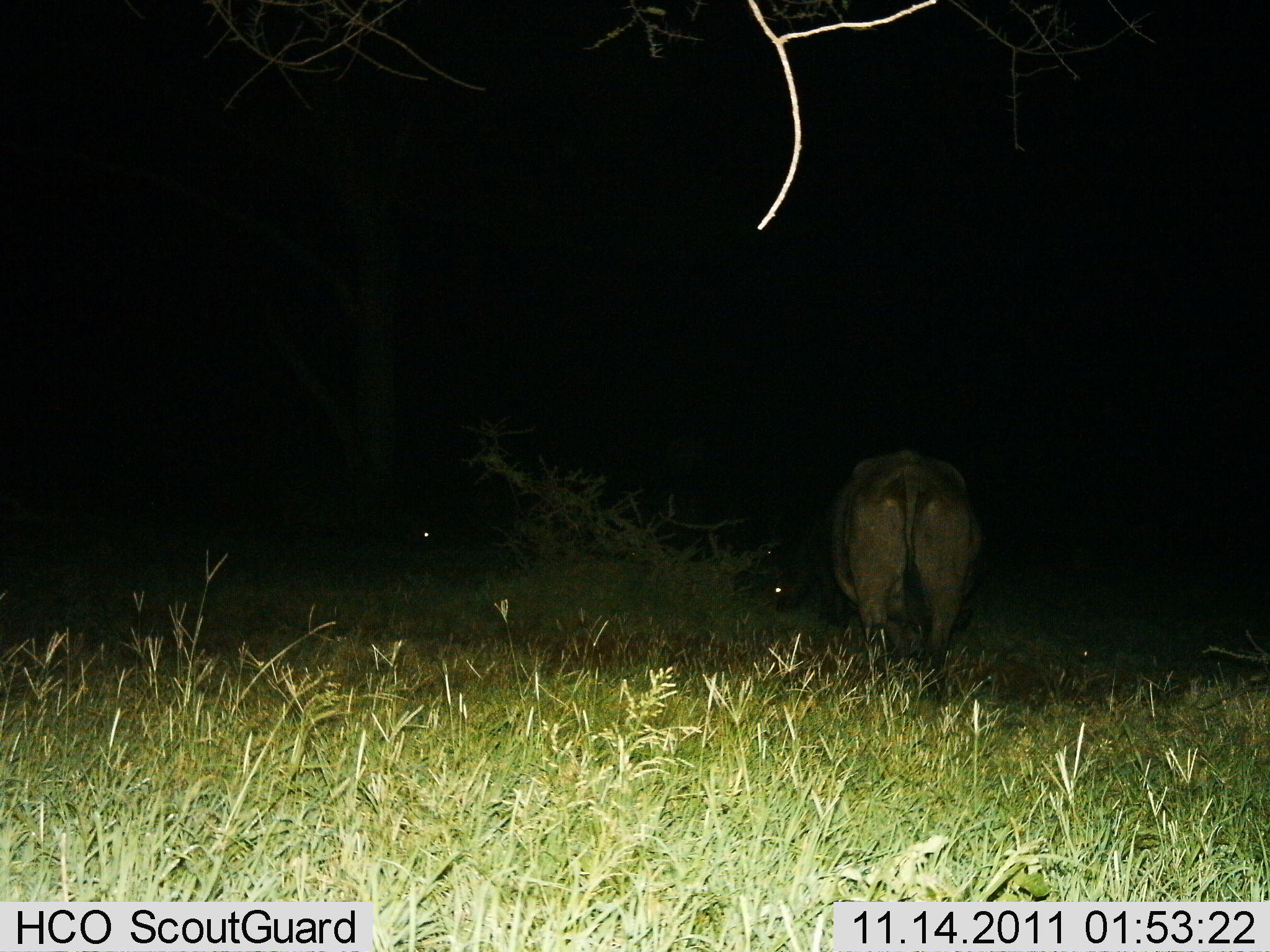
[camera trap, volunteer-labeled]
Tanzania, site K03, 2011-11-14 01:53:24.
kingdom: Animalia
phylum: Chordata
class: Mammalia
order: Artiodactyla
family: Bovidae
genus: Syncerus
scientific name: Syncerus caffer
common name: cape buffalo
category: buffalo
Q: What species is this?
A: Buffalo (cape buffalo) (Syncerus caffer).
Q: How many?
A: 1.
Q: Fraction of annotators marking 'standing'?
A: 75%.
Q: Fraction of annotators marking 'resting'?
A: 6%.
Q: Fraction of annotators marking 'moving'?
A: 12%.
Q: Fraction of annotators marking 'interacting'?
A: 0%.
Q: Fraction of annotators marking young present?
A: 0%.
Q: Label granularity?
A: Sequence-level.